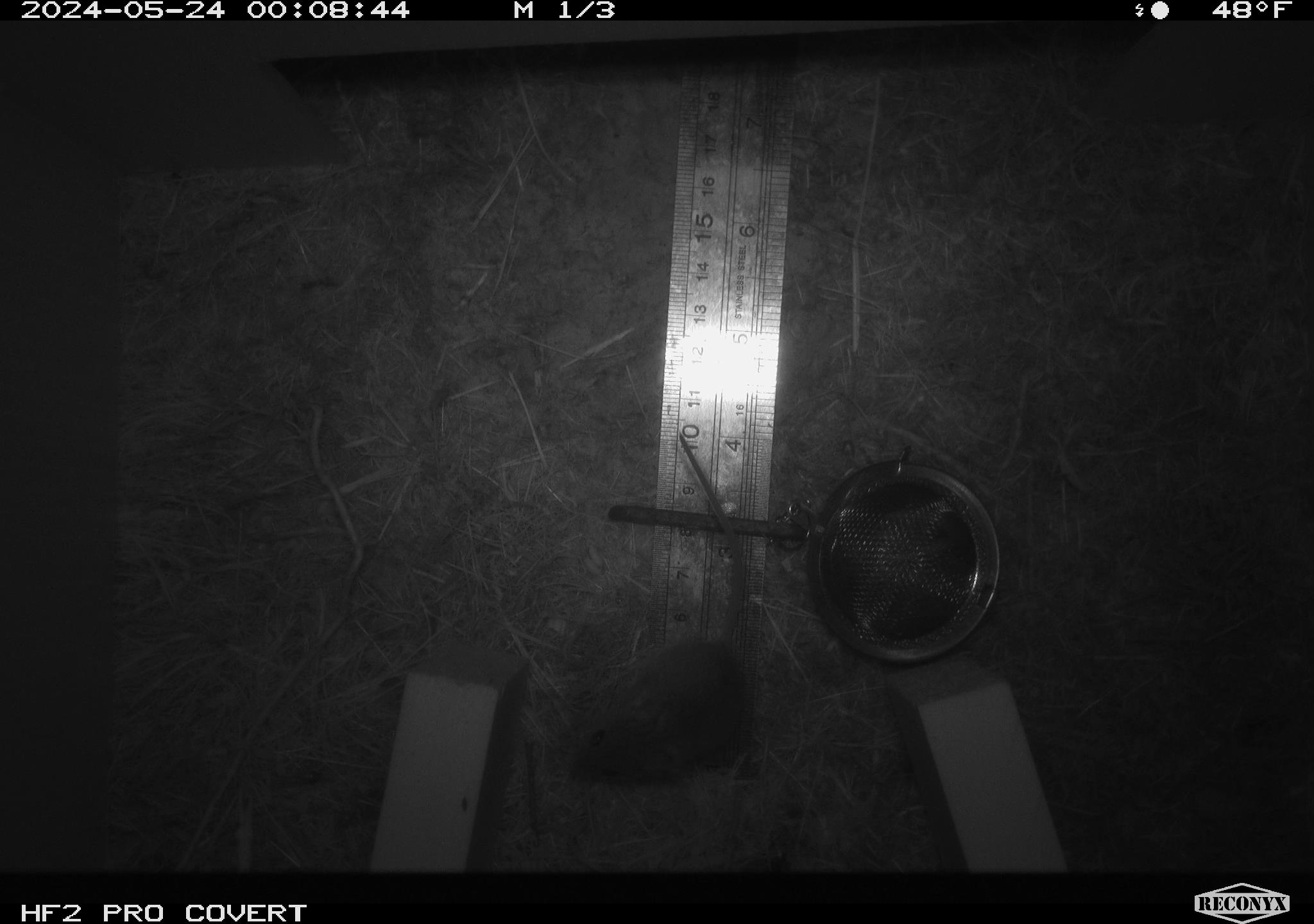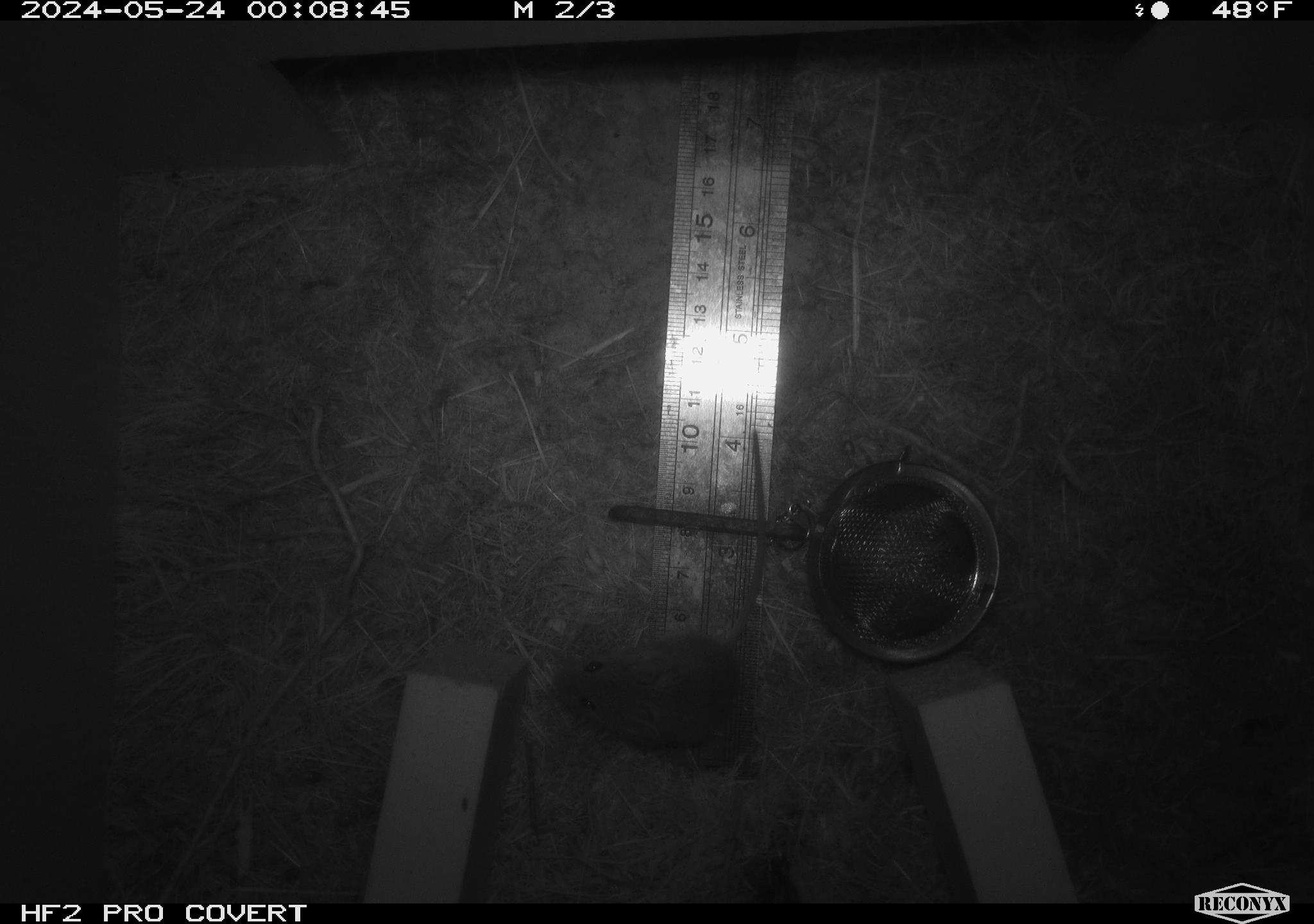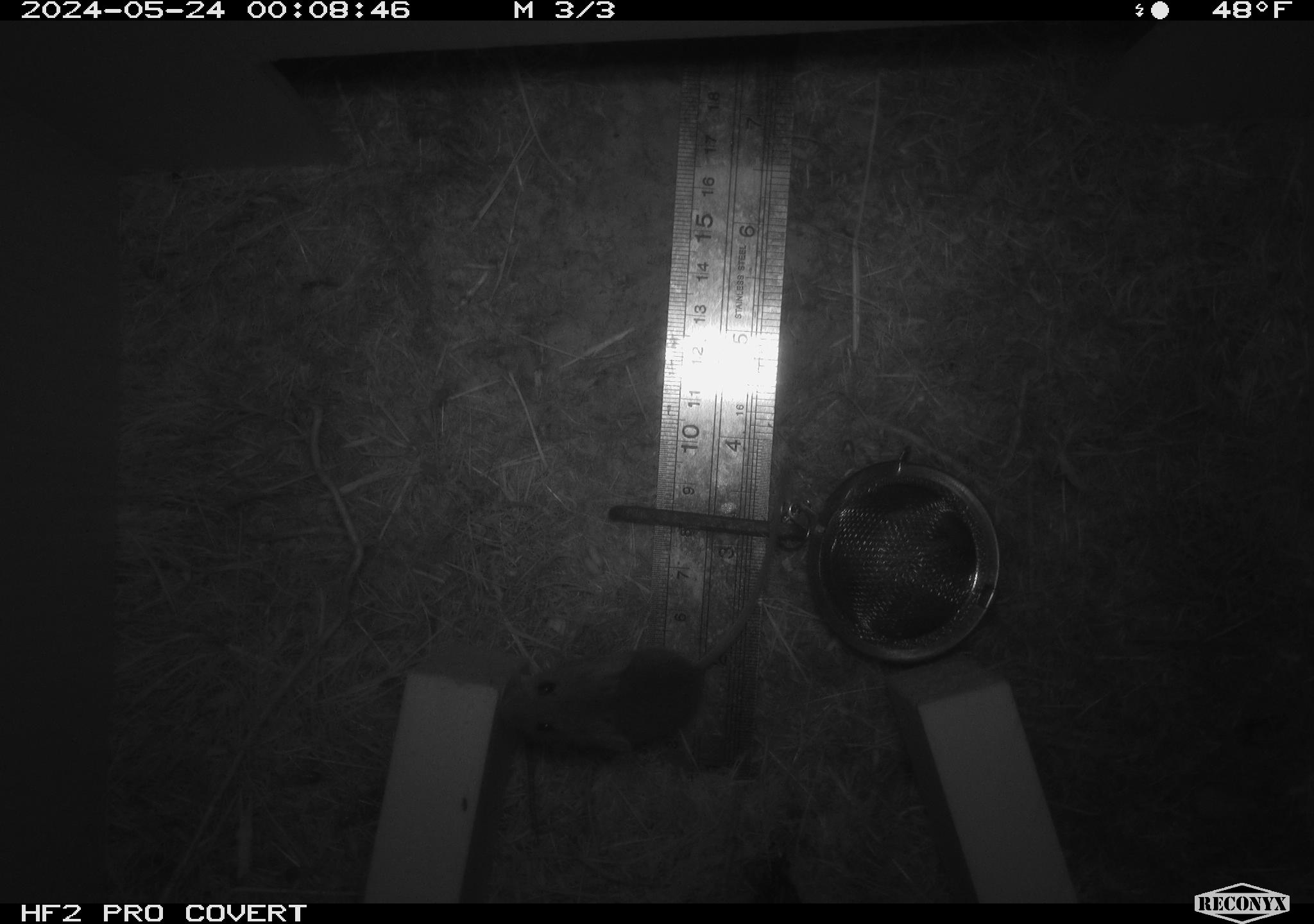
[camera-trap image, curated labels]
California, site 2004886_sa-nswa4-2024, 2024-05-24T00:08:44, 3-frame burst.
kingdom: Animalia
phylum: Chordata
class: Mammalia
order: Rodentia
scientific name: Rodentia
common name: rodent